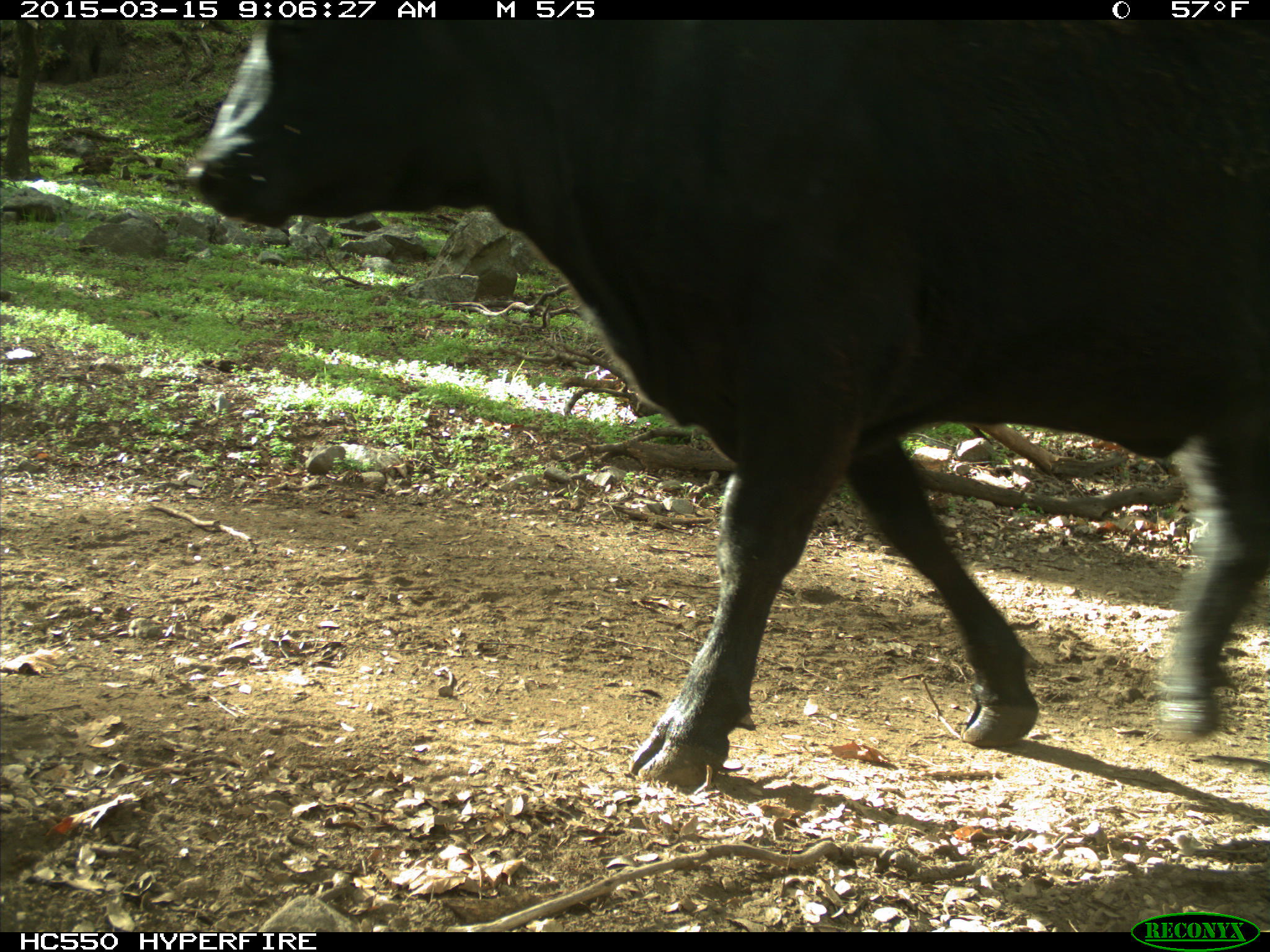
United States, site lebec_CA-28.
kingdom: Animalia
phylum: Chordata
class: Mammalia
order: Artiodactyla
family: Bovidae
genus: Bos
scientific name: Bos taurus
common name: domestic cow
Bos taurus (domestic cow).